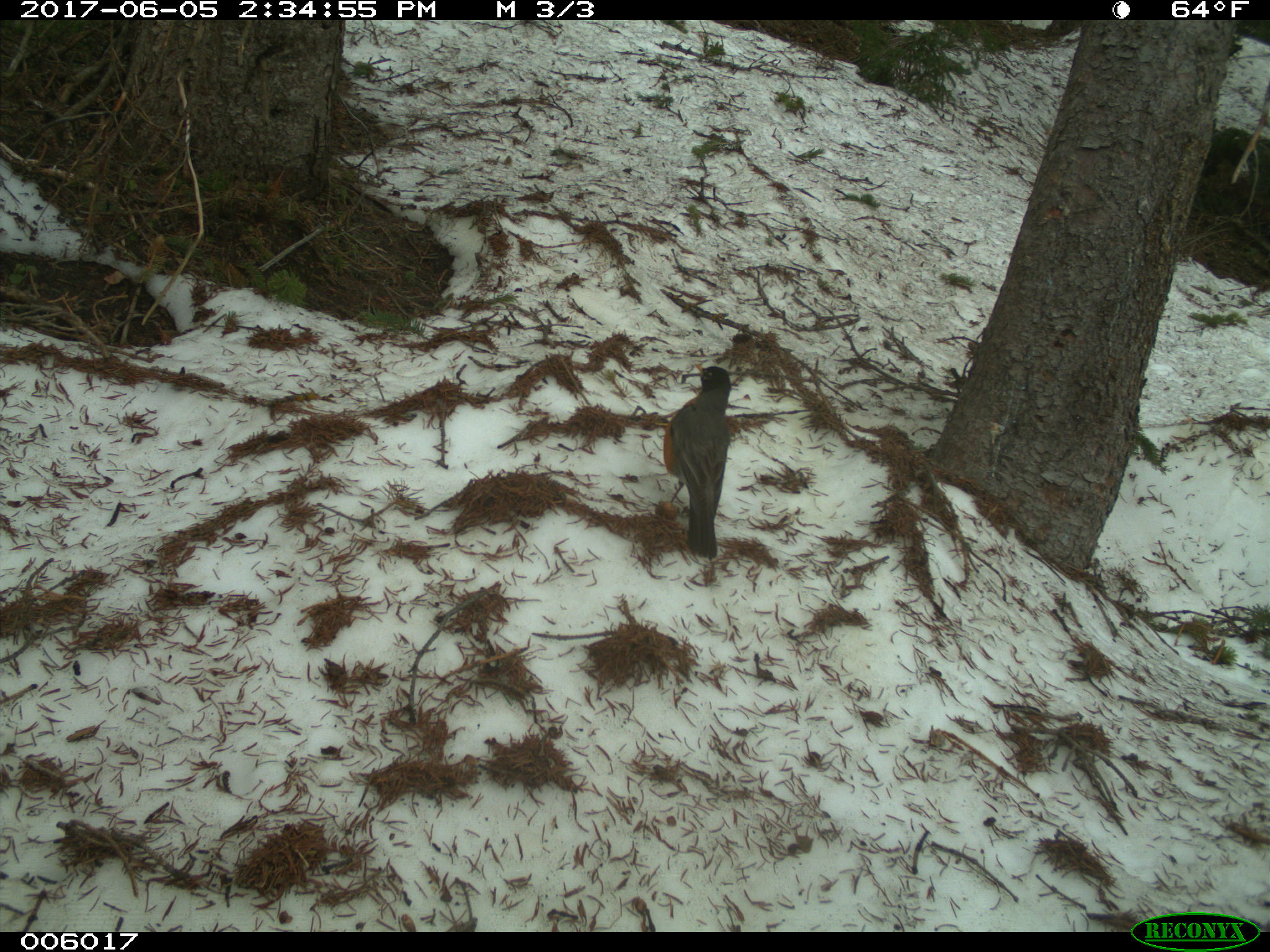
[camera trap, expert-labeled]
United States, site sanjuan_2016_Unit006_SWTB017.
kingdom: Animalia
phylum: Chordata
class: Aves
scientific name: Aves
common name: birds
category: unidentified bird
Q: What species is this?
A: Unidentified bird (birds) (Aves).